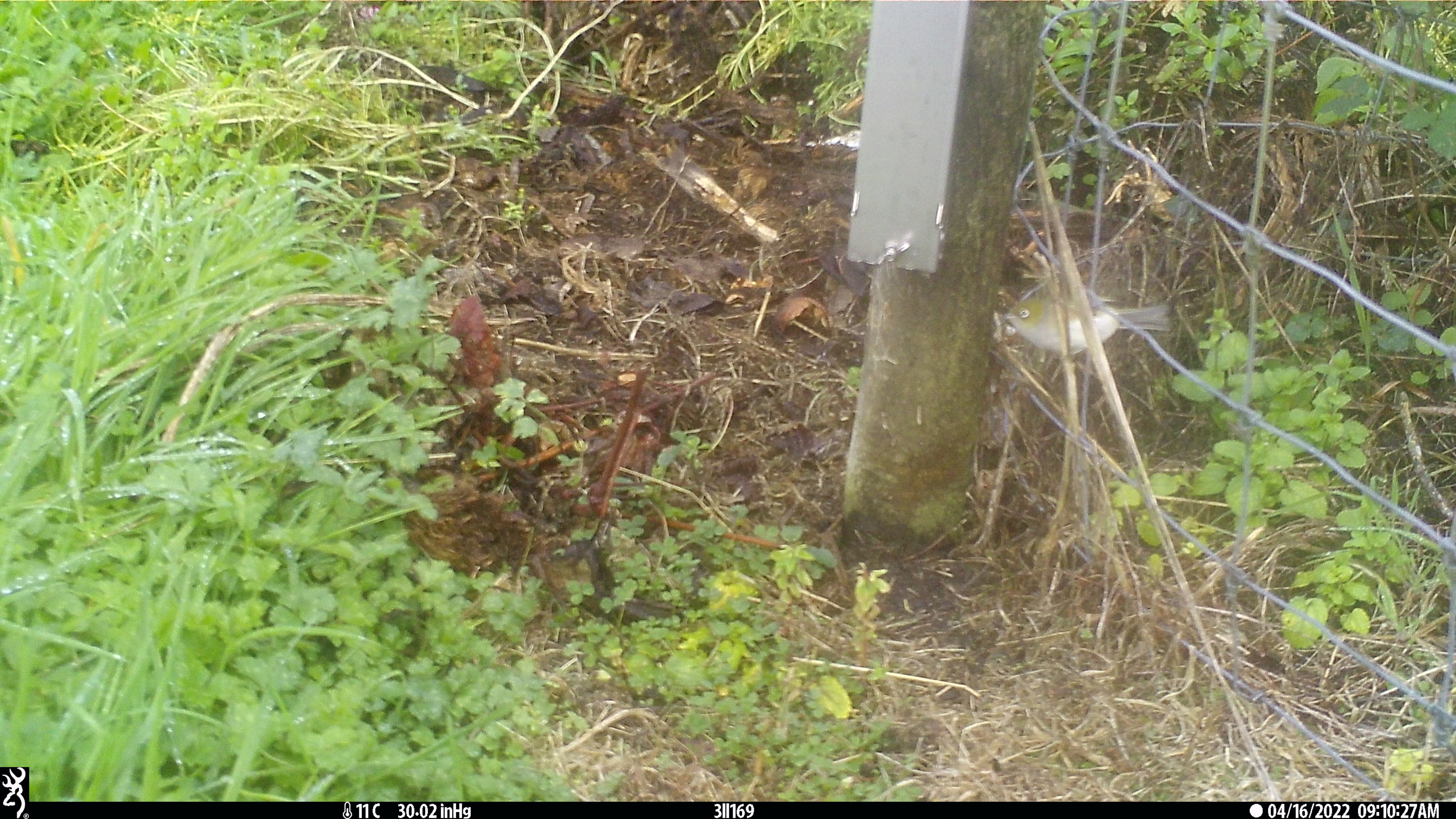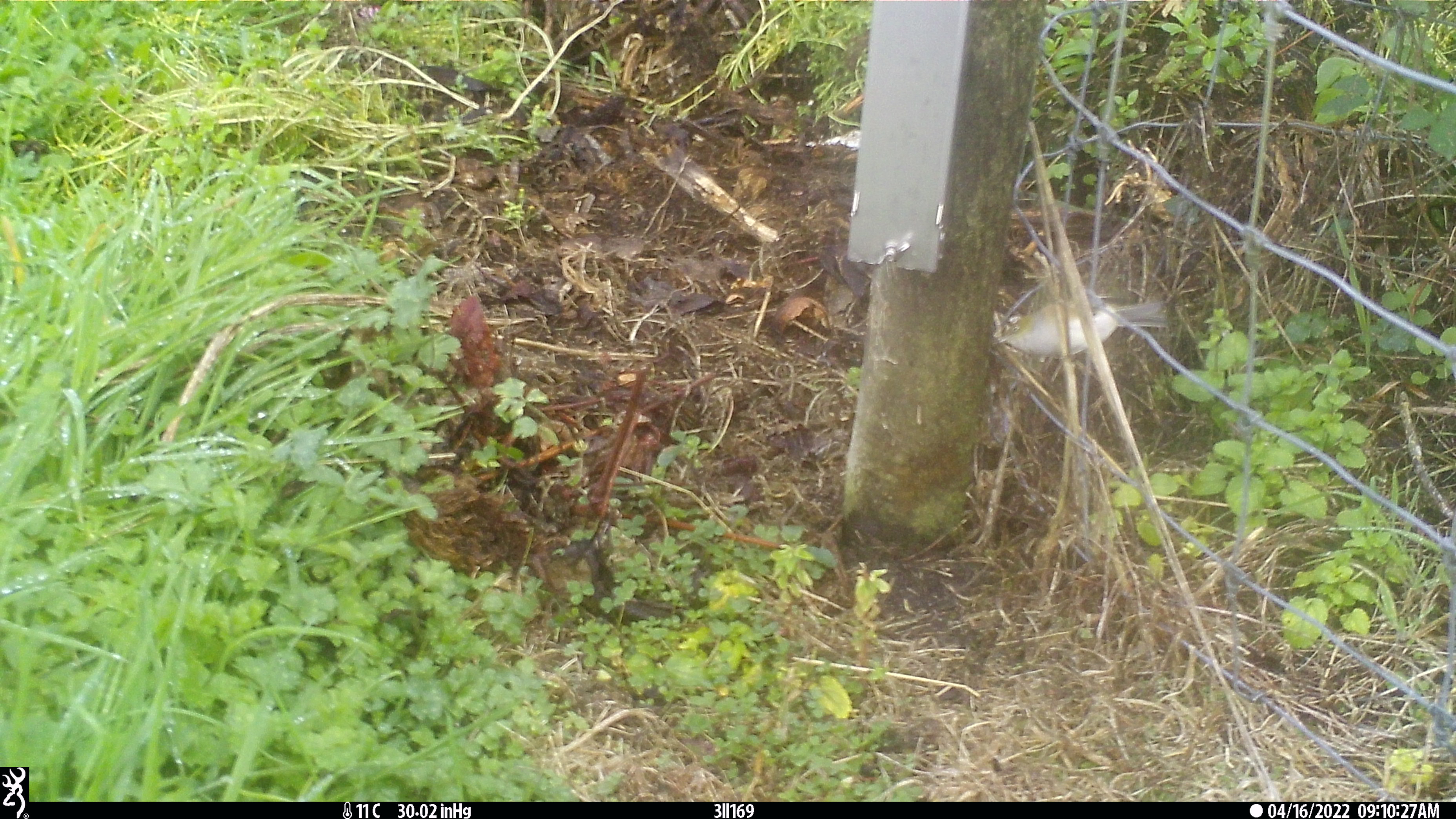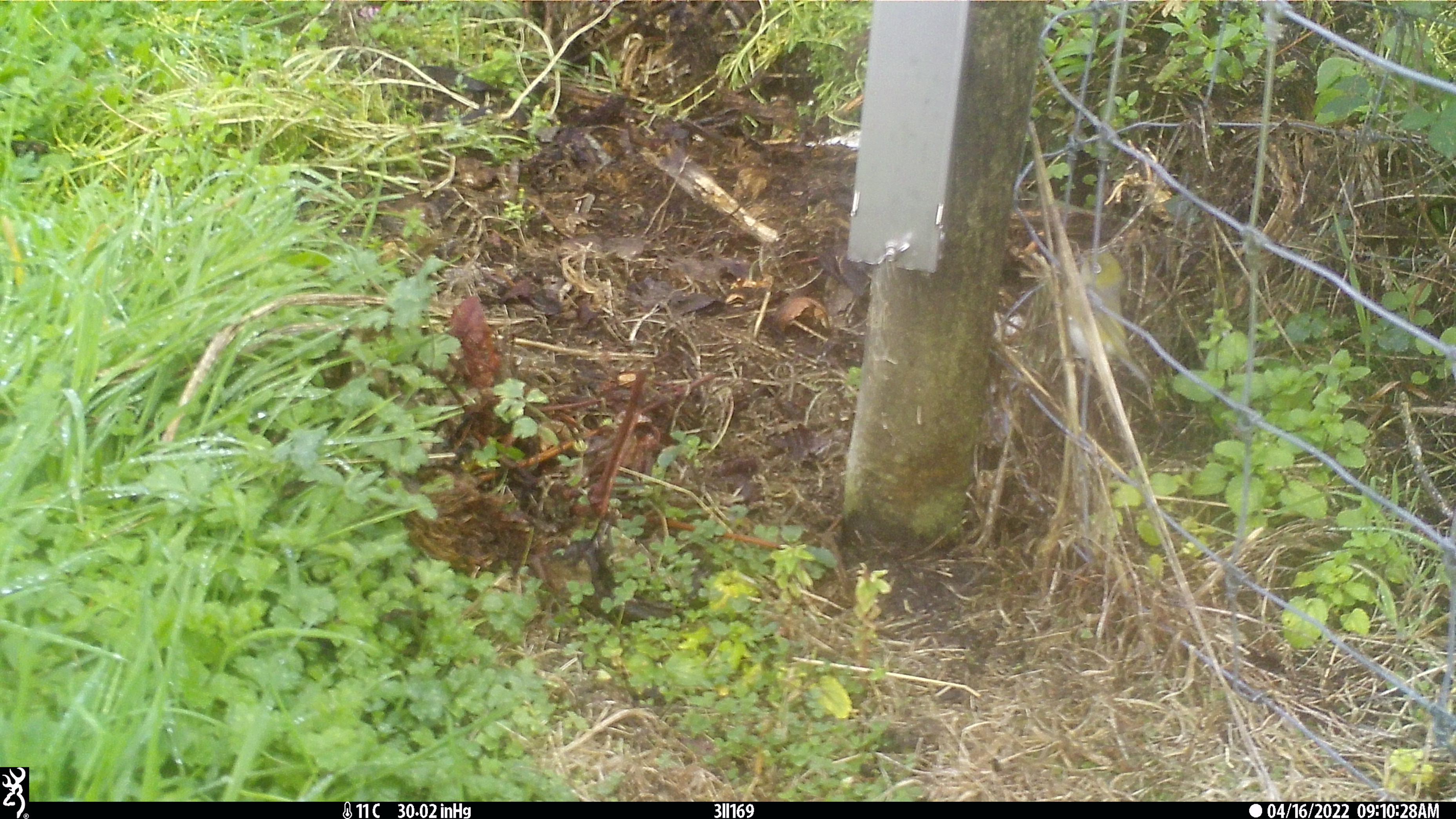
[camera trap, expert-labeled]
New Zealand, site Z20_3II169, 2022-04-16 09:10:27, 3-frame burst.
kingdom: Animalia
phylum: Chordata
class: Aves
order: Passeriformes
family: Zosteropidae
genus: Zosterops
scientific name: Zosterops lateralis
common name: silvereye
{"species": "silvereye (Zosterops lateralis)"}